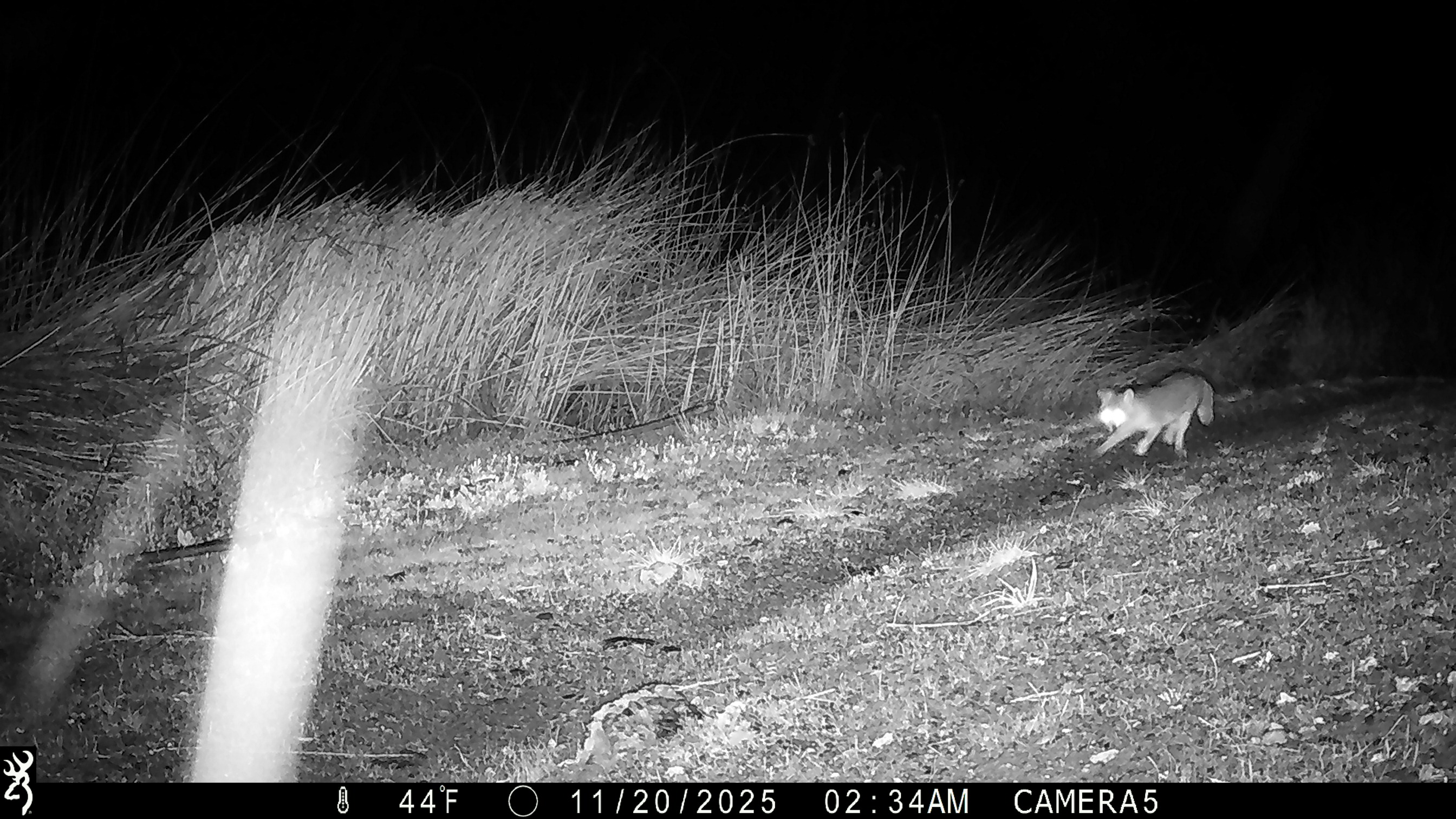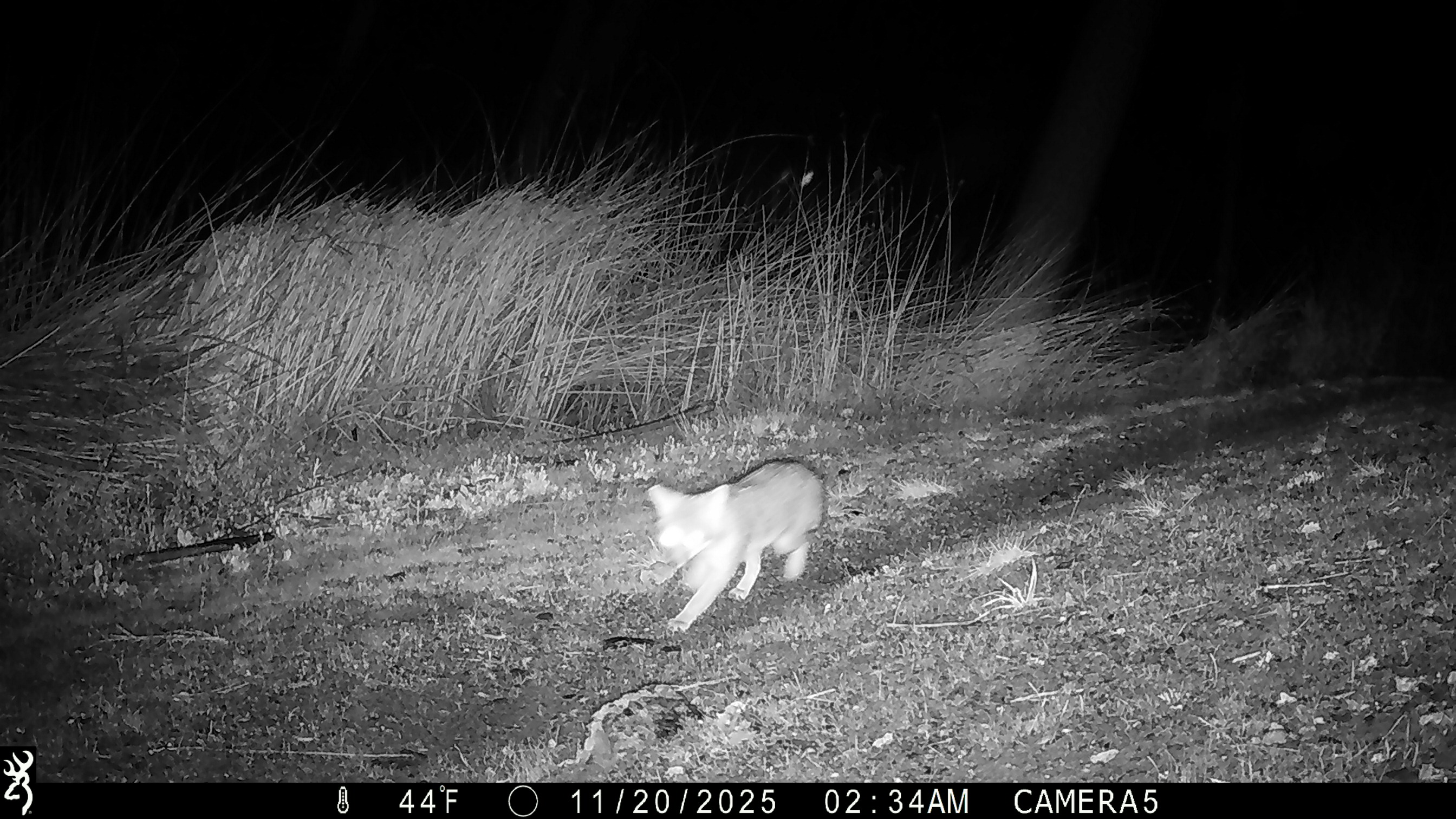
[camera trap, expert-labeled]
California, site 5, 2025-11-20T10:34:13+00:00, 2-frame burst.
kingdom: Animalia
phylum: Chordata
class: Mammalia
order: Carnivora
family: Canidae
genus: Urocyon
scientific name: Urocyon cinereoargenteus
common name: gray fox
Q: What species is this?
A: Gray fox (Urocyon cinereoargenteus).